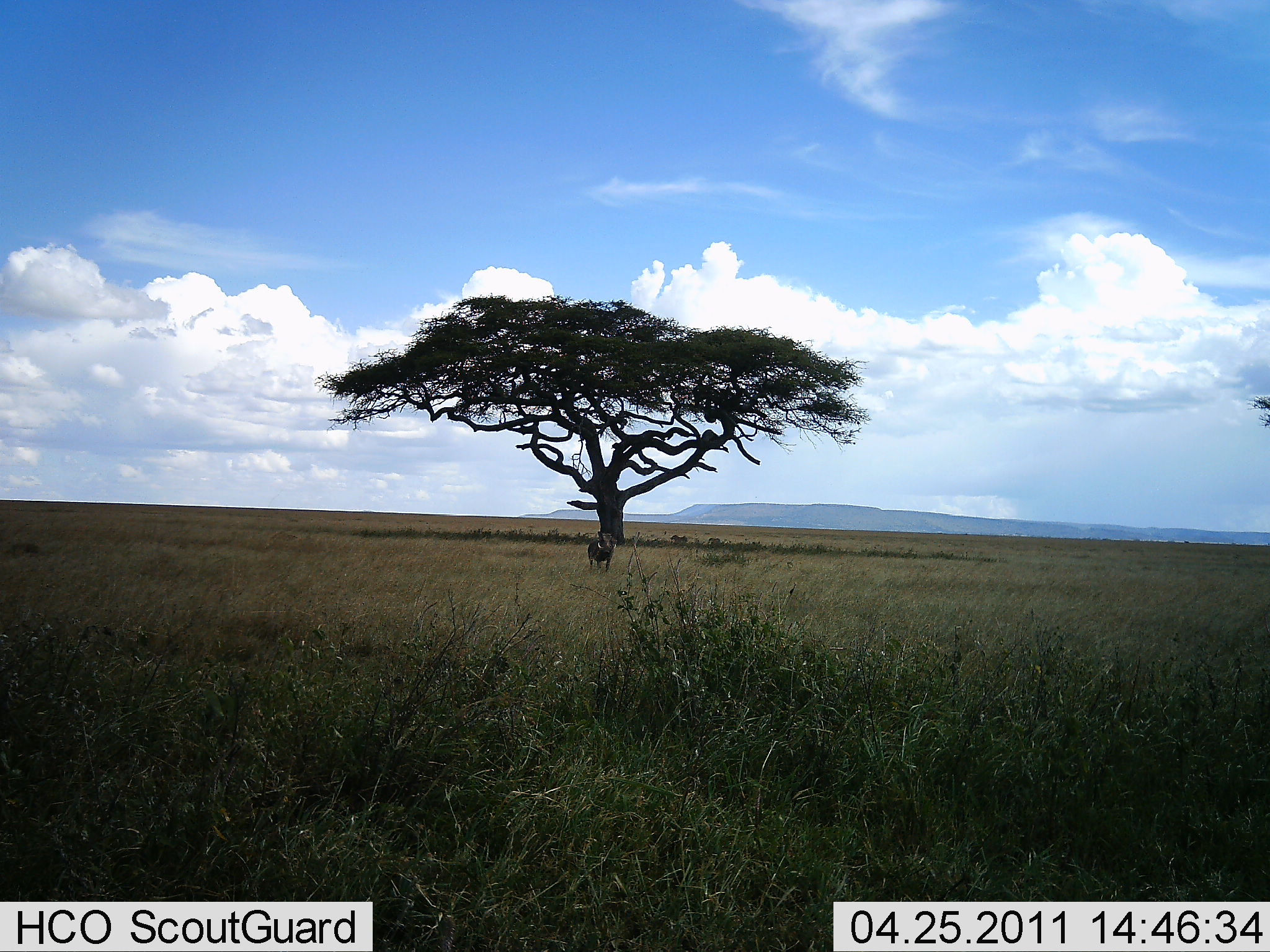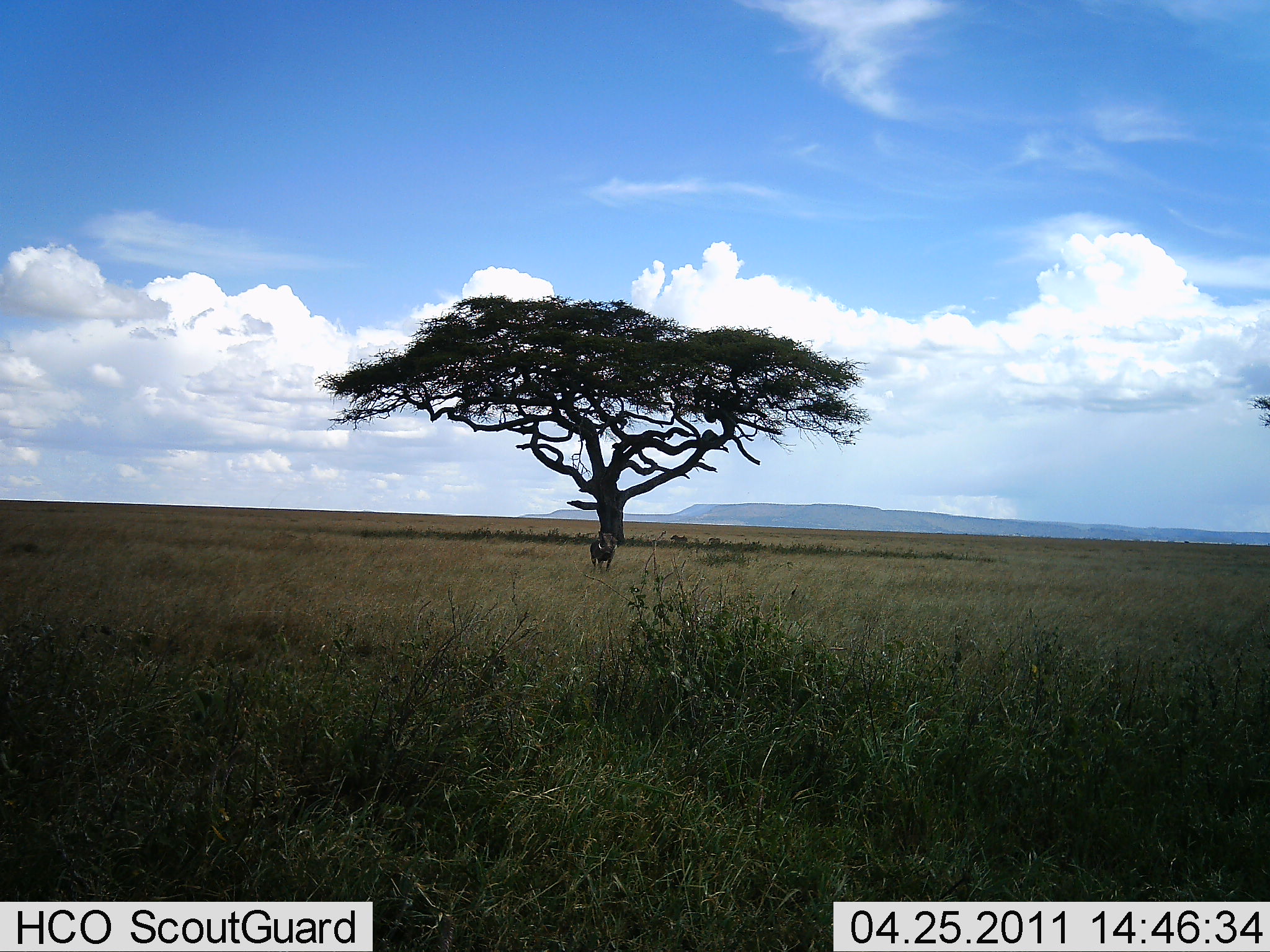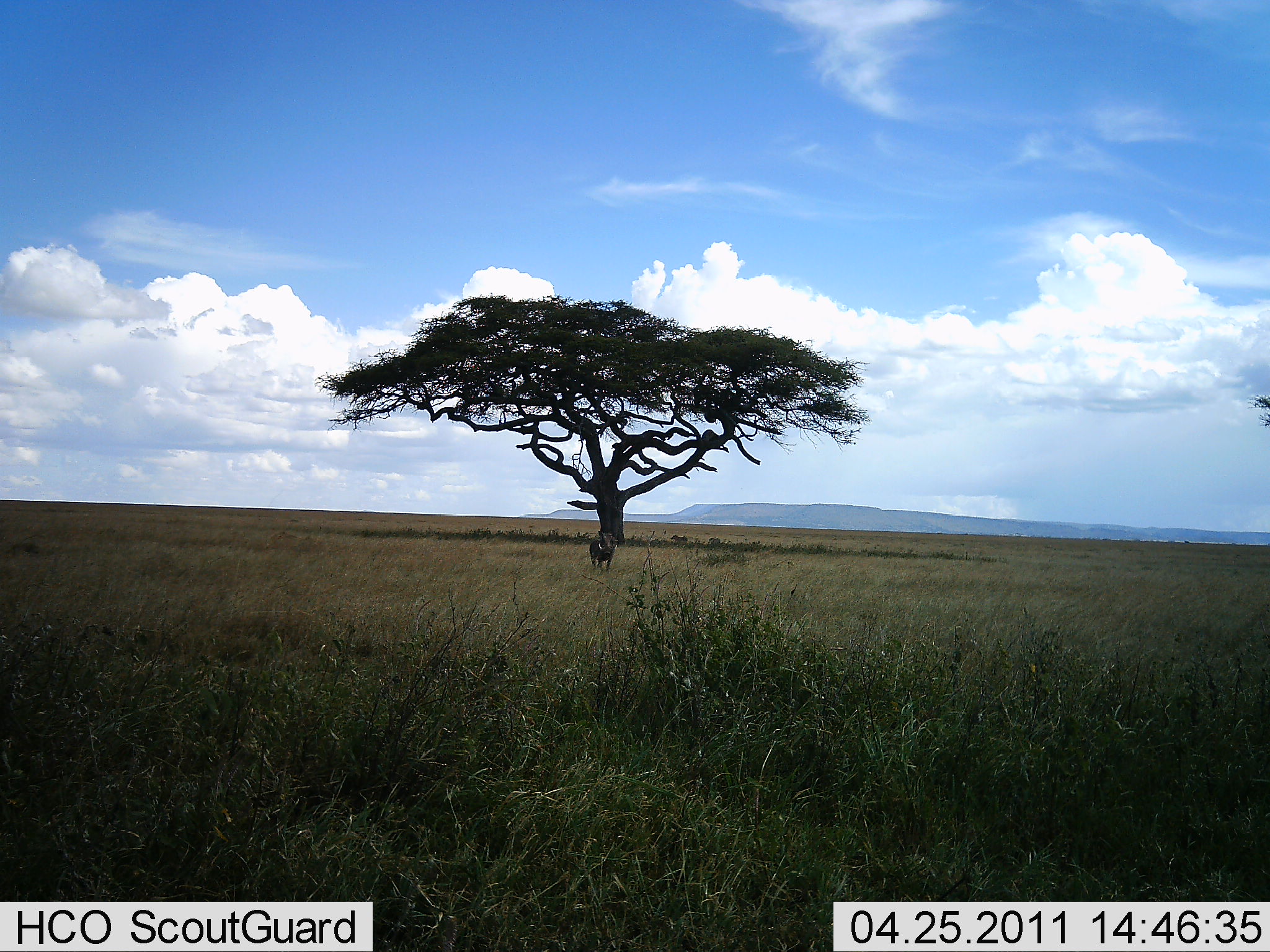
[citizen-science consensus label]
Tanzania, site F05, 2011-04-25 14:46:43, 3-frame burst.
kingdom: Animalia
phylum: Chordata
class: Mammalia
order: Artiodactyla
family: Suidae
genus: Phacochoerus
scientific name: Phacochoerus africanus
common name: warthog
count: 1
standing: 92%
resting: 0%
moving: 8%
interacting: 0%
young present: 0%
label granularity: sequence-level